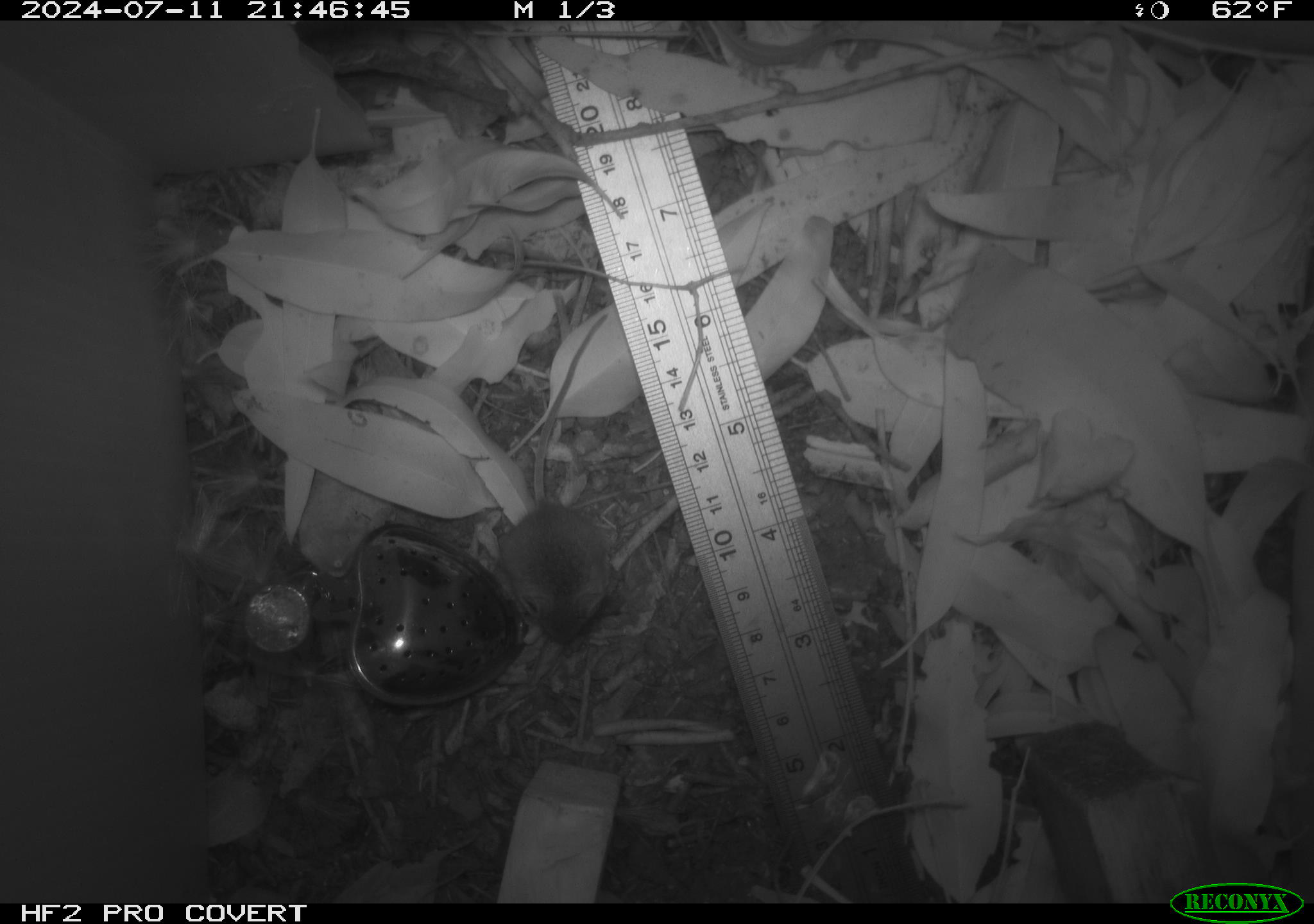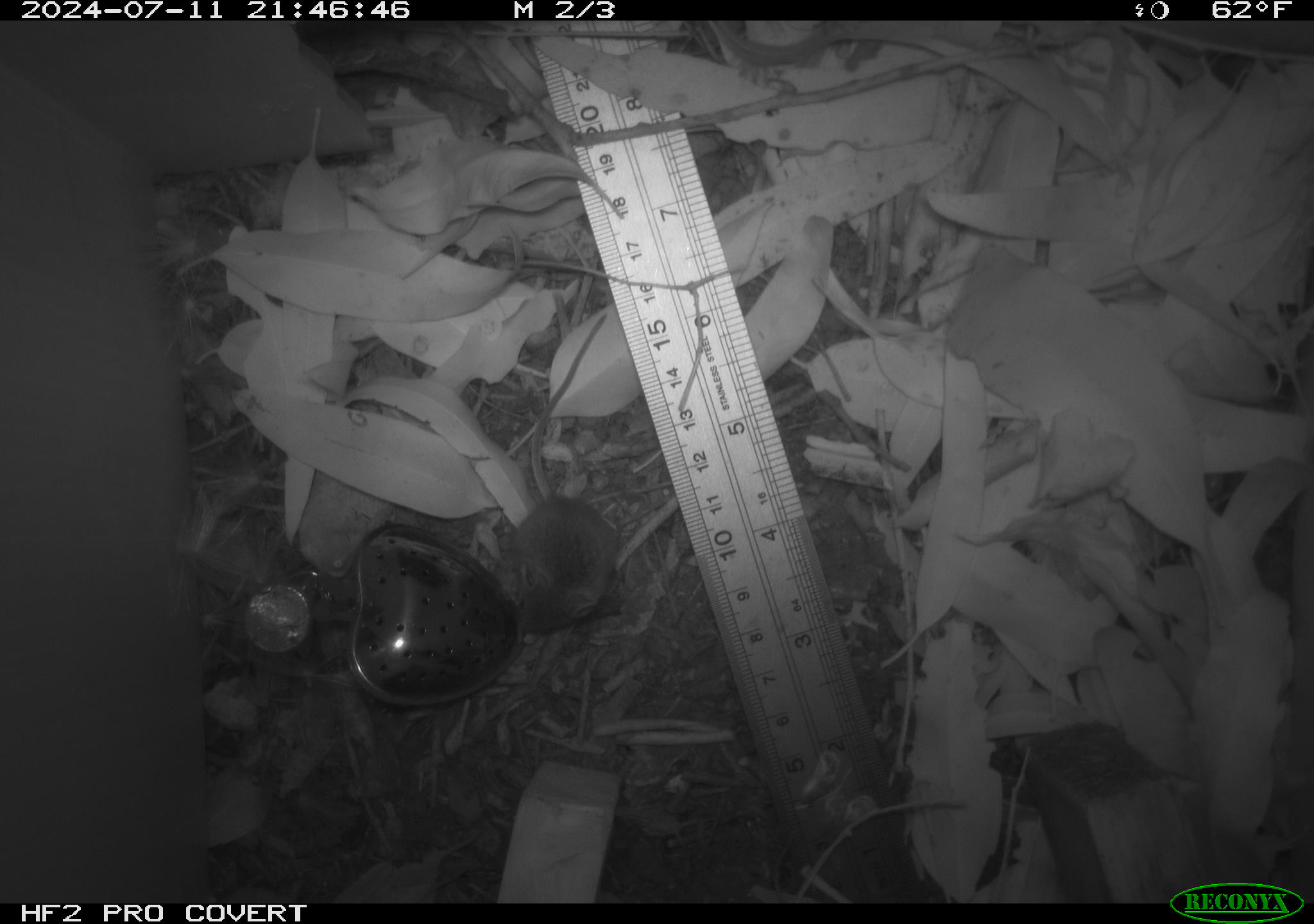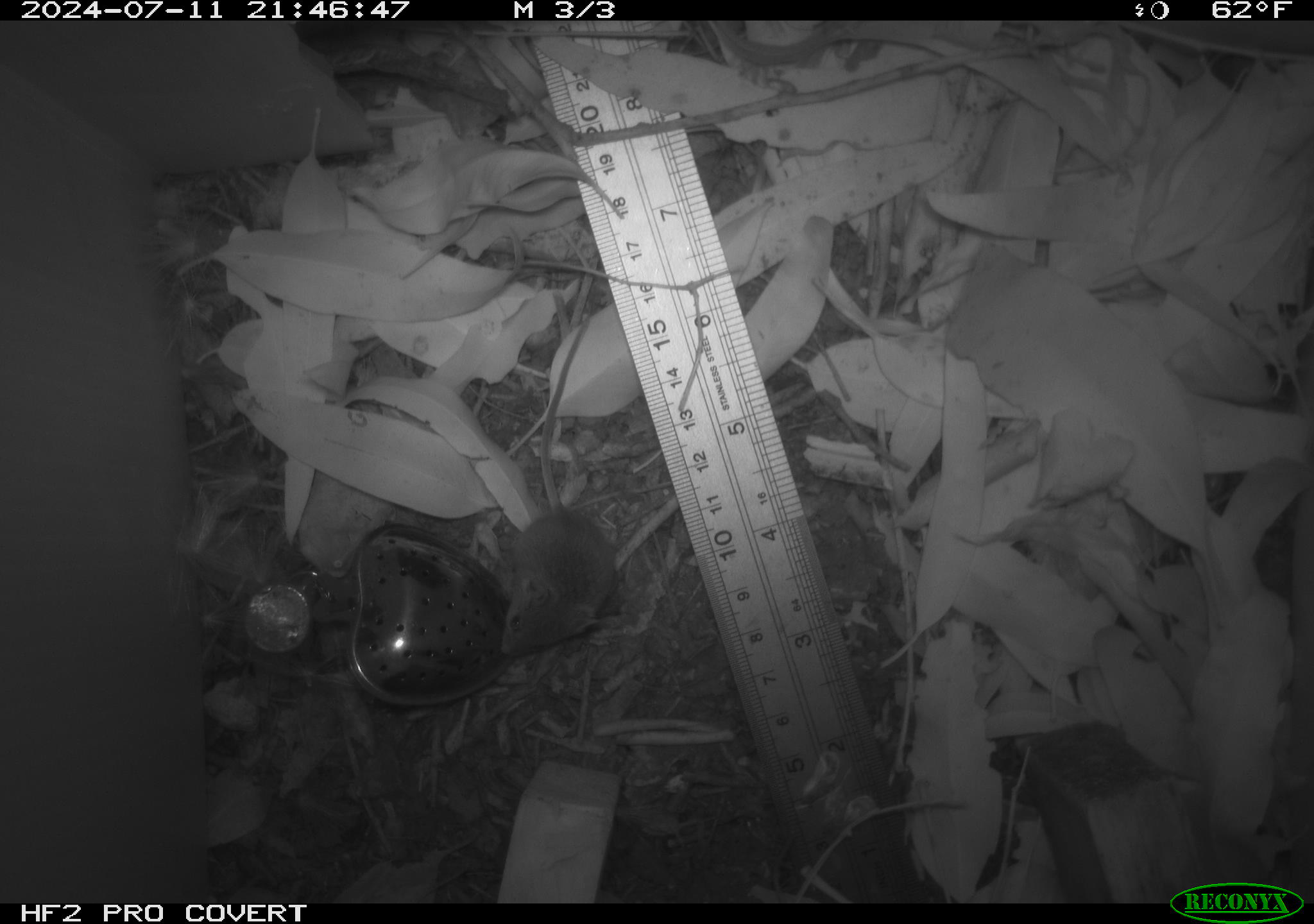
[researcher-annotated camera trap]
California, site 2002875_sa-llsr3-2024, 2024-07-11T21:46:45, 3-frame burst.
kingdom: Animalia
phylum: Chordata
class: Mammalia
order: Rodentia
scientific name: Rodentia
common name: mouse species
Mouse species (Rodentia).